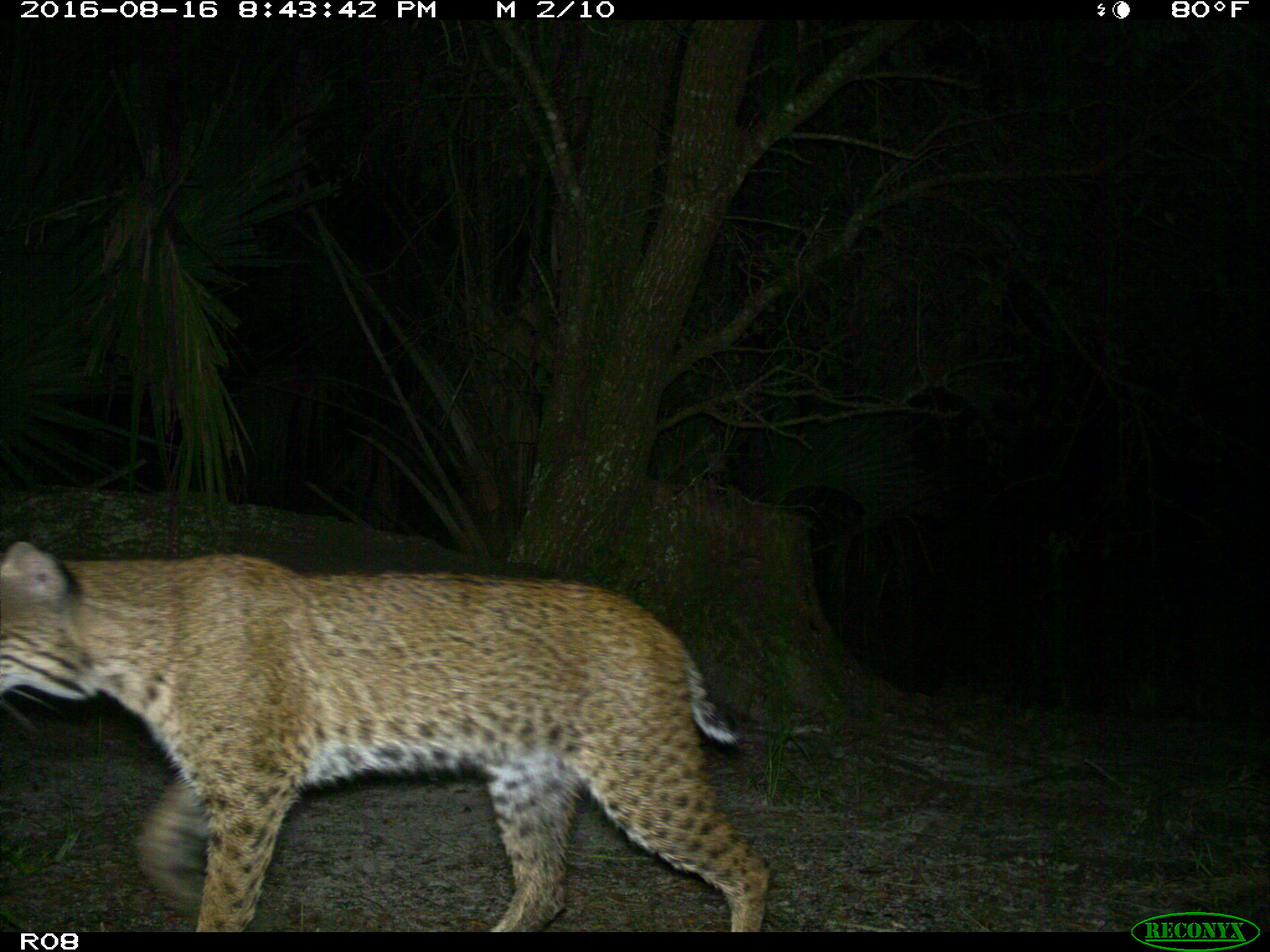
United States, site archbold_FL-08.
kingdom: Animalia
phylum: Chordata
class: Mammalia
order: Carnivora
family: Felidae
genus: Lynx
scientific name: Lynx rufus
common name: bobcat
Lynx rufus (bobcat).